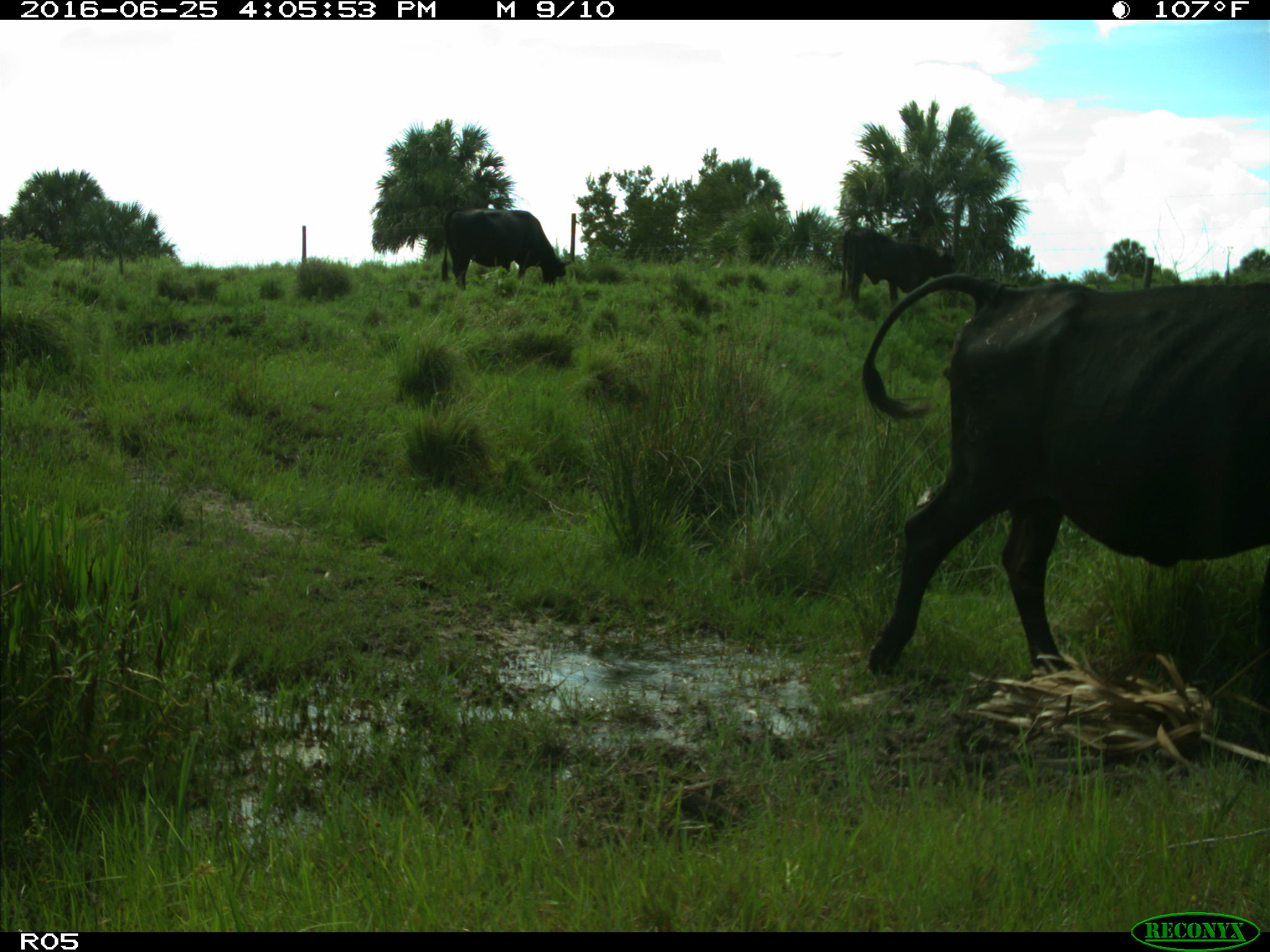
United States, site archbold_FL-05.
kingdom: Animalia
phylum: Chordata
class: Mammalia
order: Artiodactyla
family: Bovidae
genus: Bos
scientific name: Bos taurus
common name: domestic cow